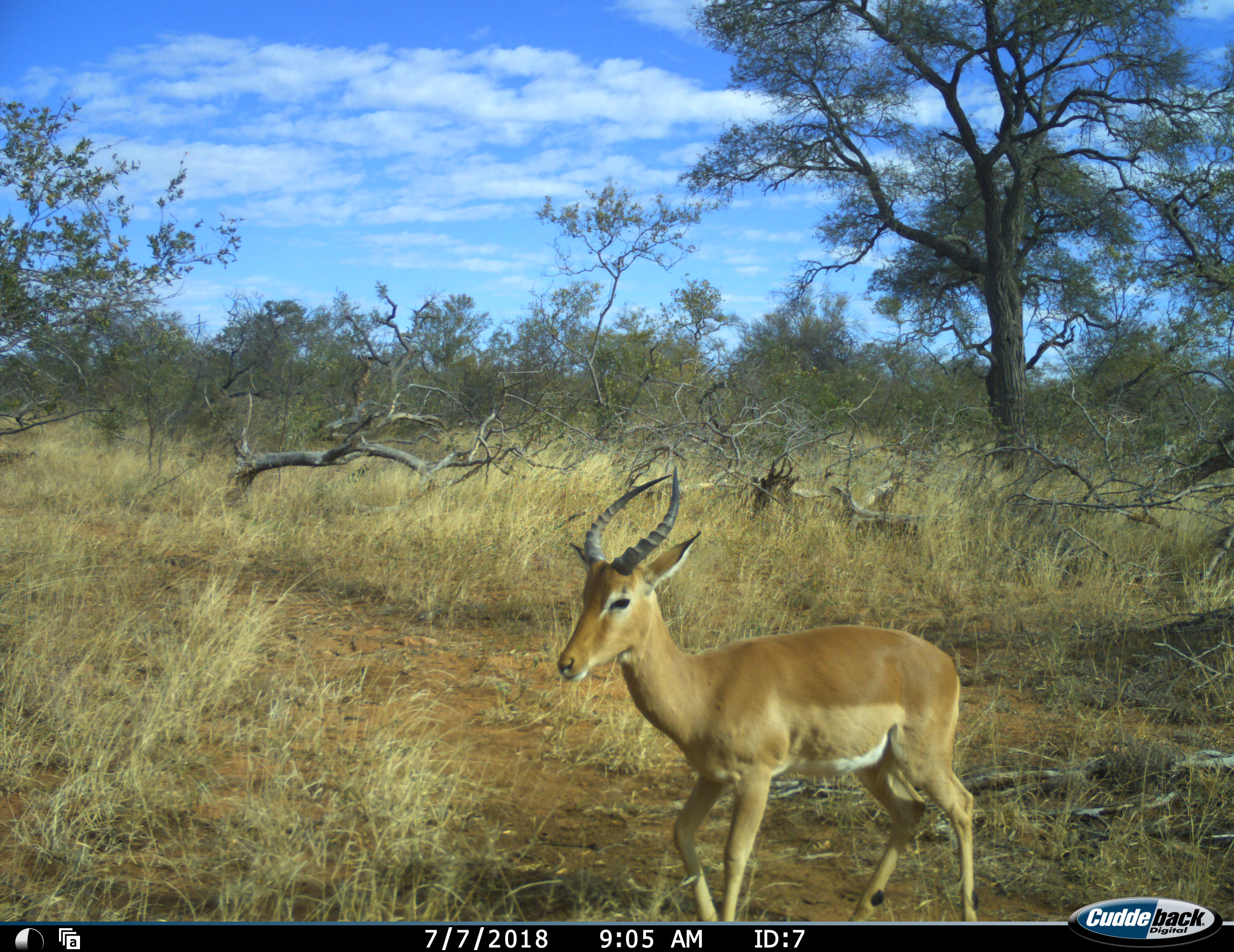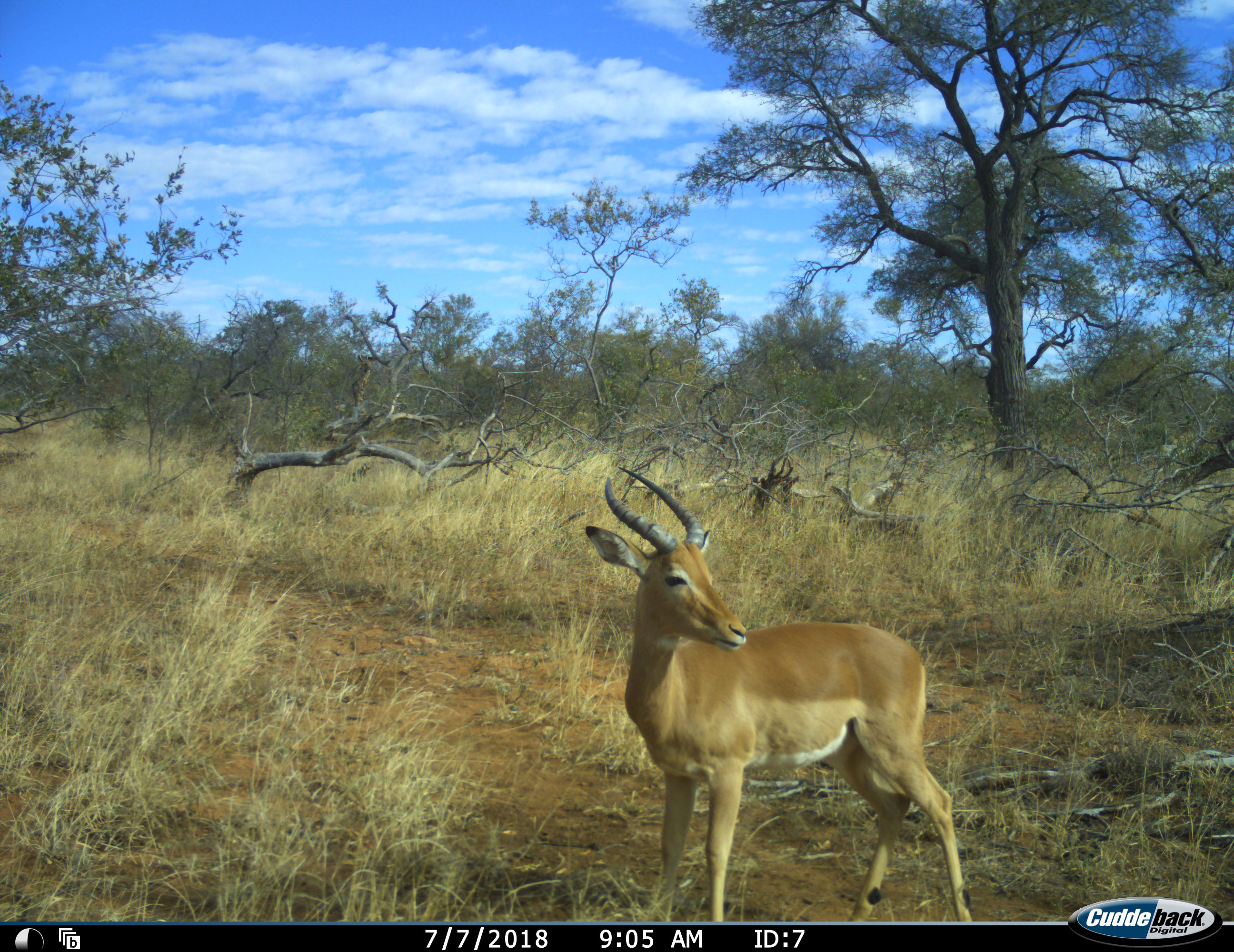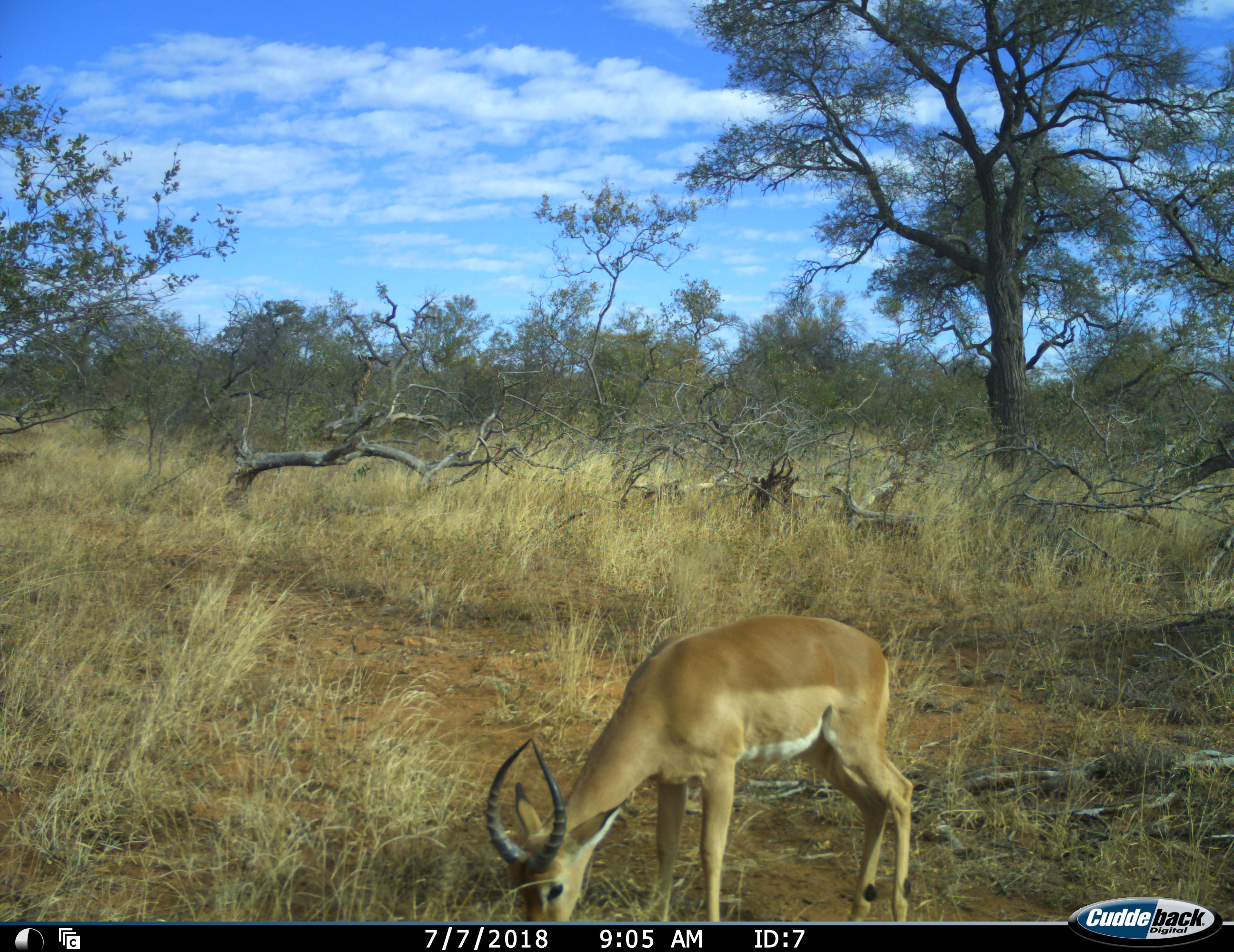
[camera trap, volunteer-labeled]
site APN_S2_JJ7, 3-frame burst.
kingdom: Animalia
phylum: Chordata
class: Mammalia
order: Artiodactyla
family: Bovidae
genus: Aepyceros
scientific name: Aepyceros melampus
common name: impala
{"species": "impala (Aepyceros melampus)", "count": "1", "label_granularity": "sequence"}